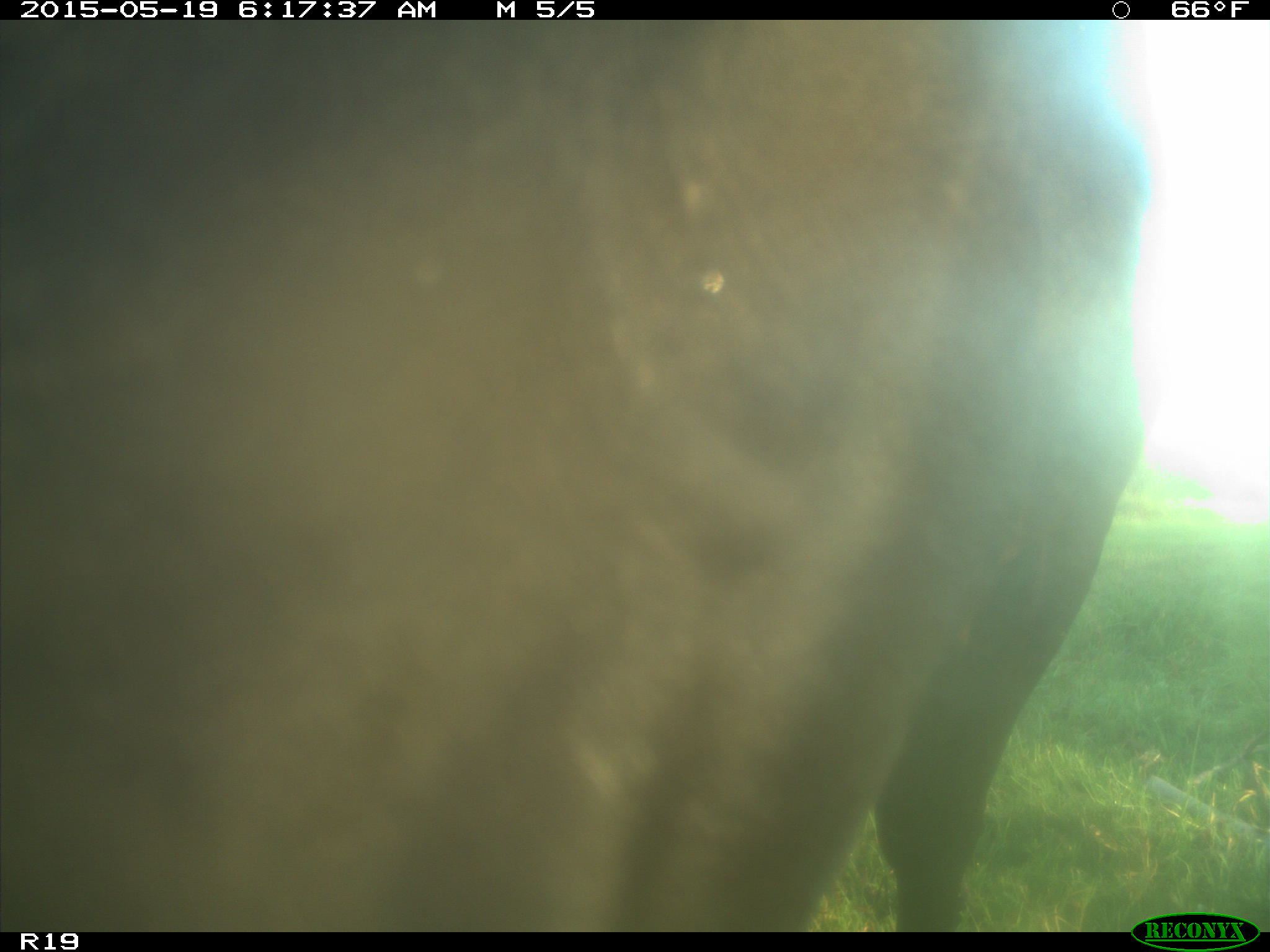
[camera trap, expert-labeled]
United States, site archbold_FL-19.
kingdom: Animalia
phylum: Chordata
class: Mammalia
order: Artiodactyla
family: Bovidae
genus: Bos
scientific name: Bos taurus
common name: domestic cow